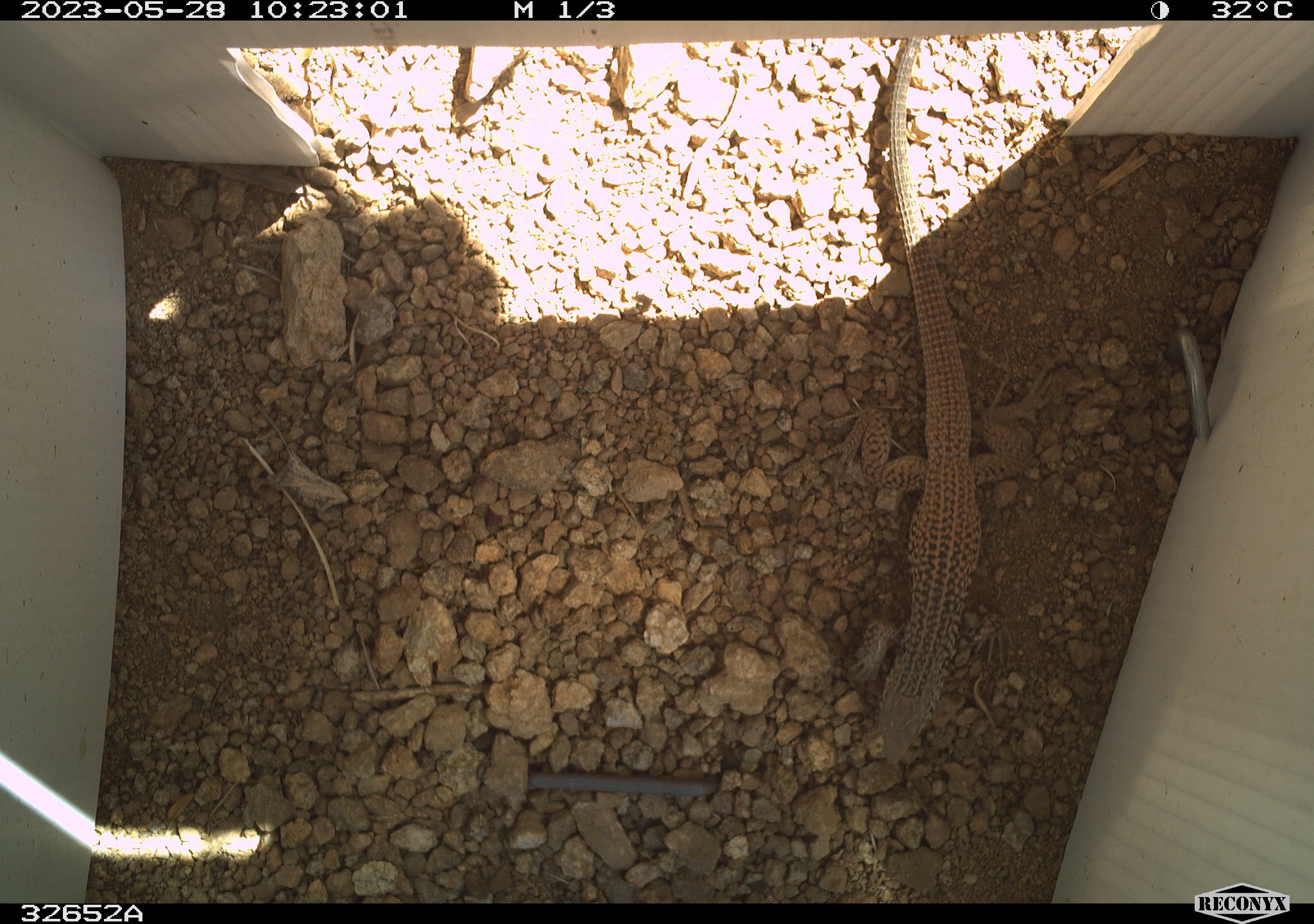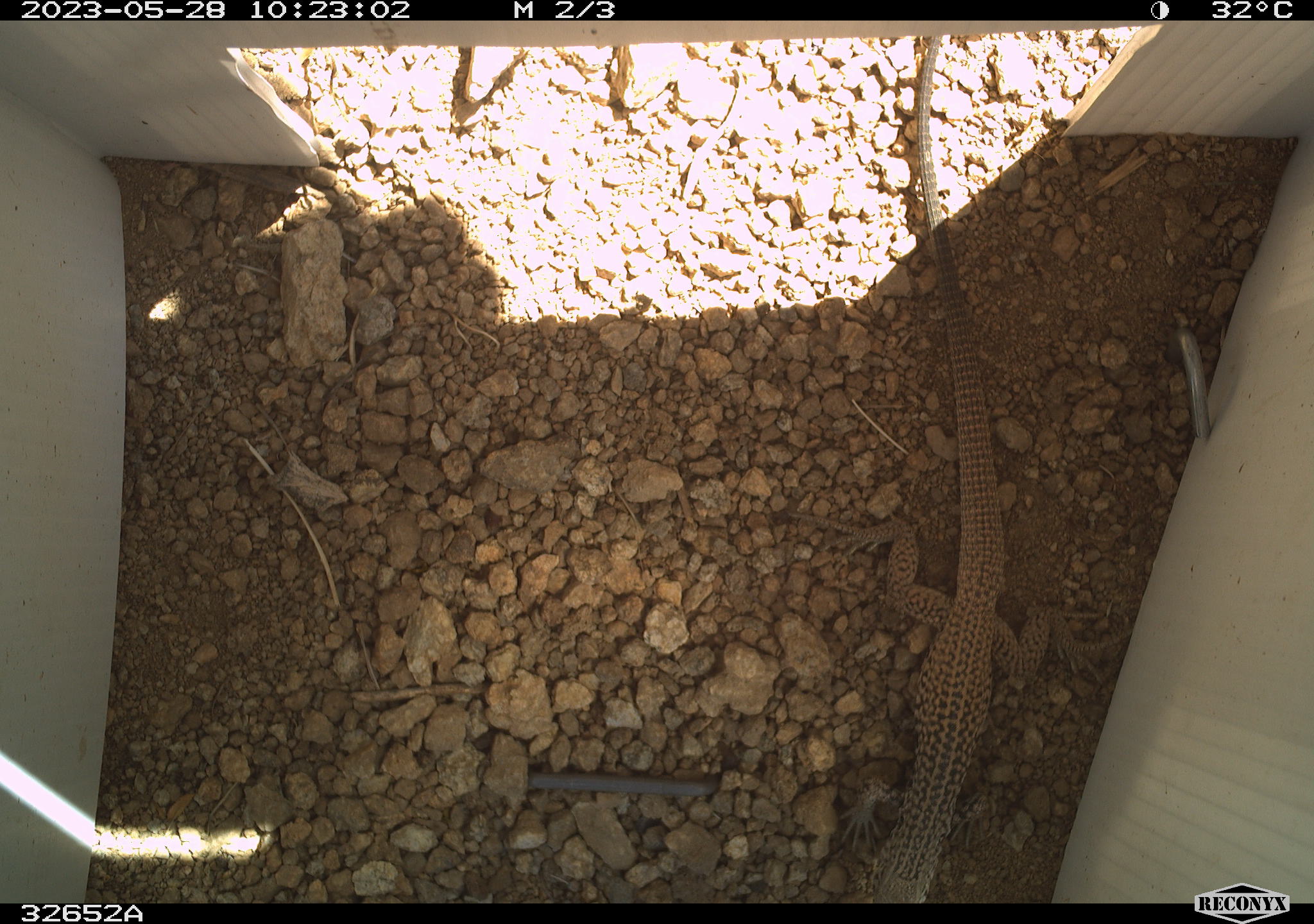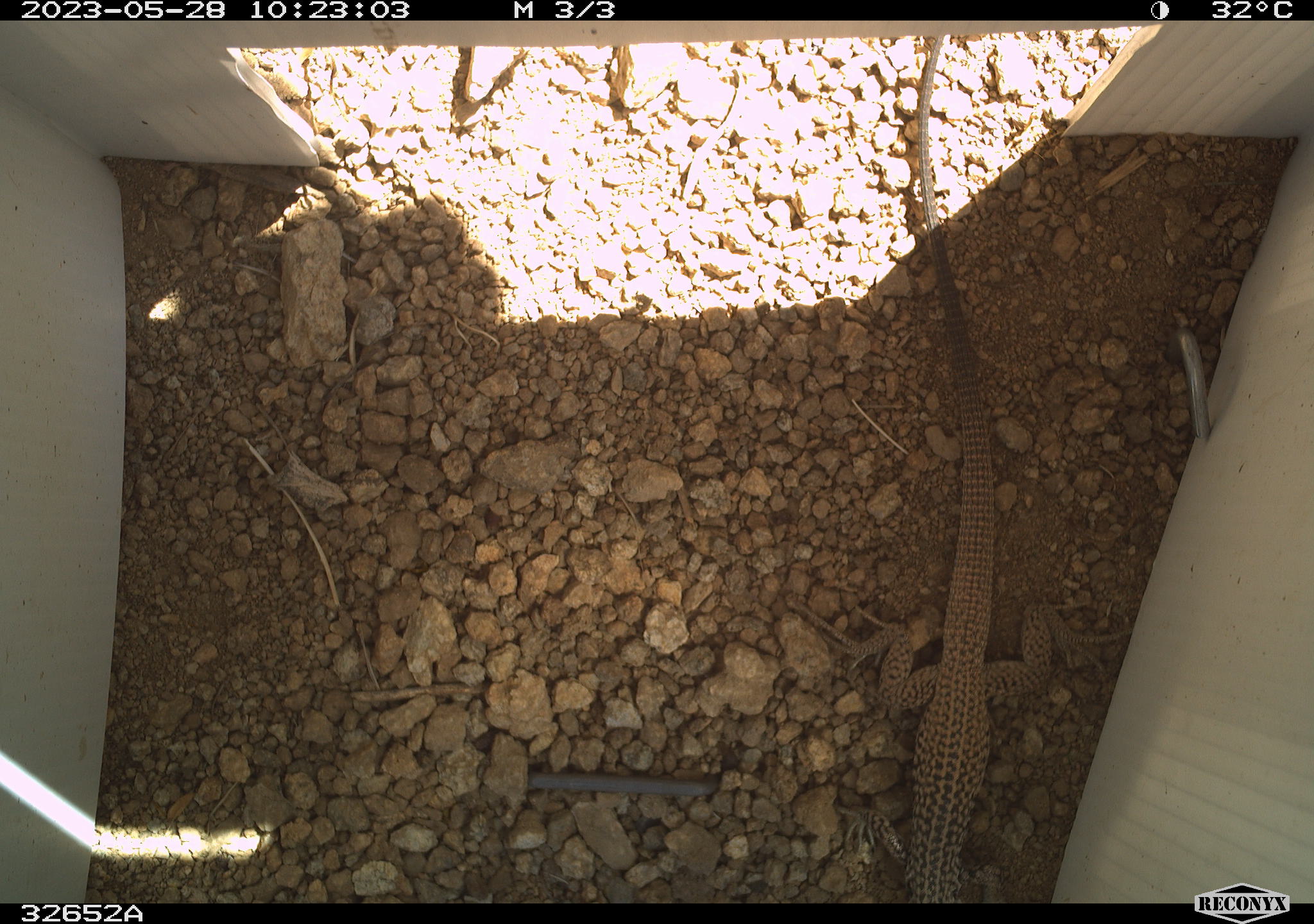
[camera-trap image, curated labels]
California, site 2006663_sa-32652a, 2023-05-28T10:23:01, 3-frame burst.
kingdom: Animalia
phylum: Chordata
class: Reptilia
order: Squamata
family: Teiidae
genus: Aspidoscelis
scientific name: Aspidoscelis tigris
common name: western whiptail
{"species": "western whiptail (Aspidoscelis tigris)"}